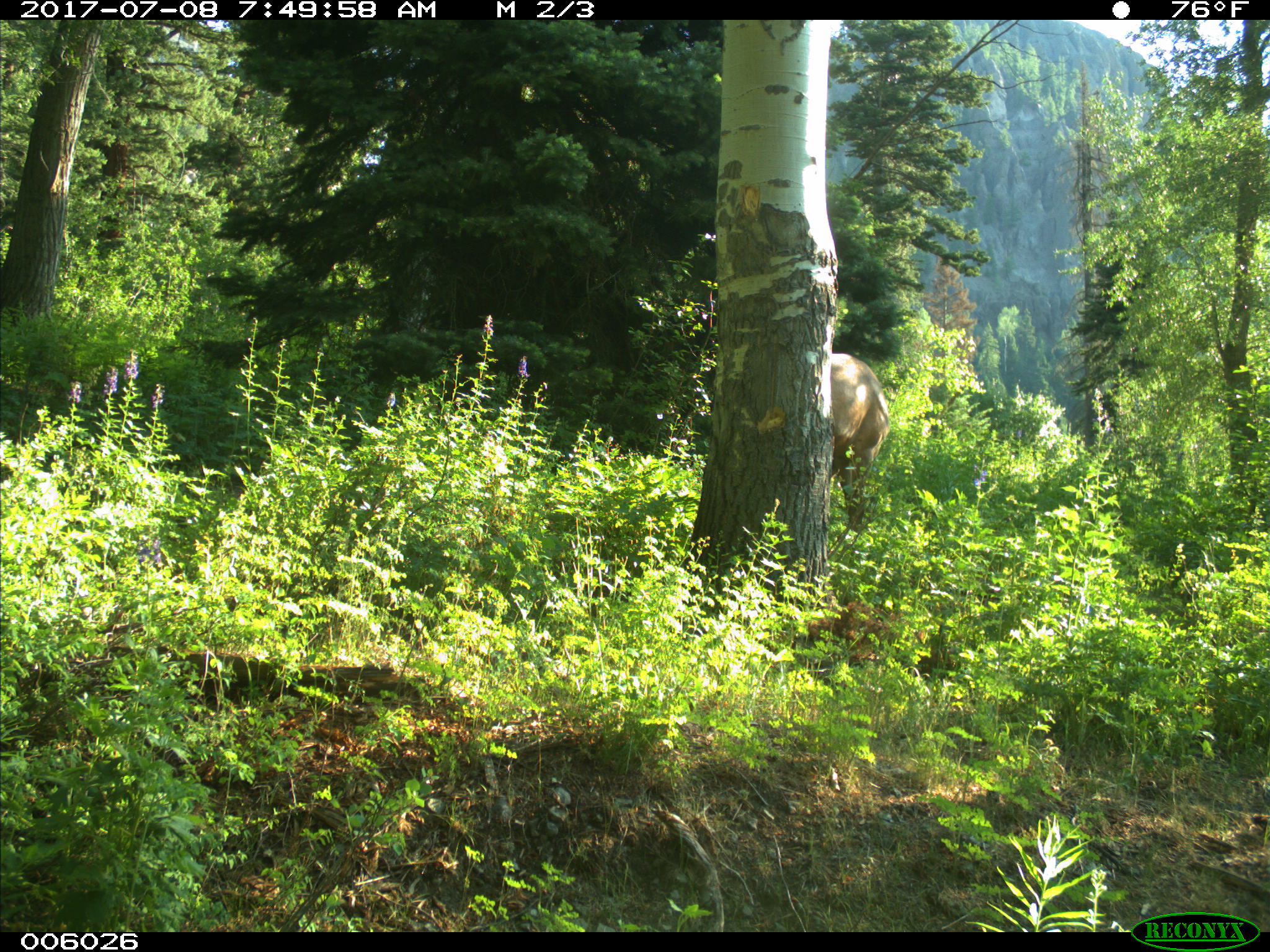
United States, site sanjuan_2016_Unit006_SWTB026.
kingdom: Animalia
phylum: Chordata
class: Mammalia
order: Artiodactyla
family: Cervidae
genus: Cervus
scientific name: Cervus elaphus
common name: red deer